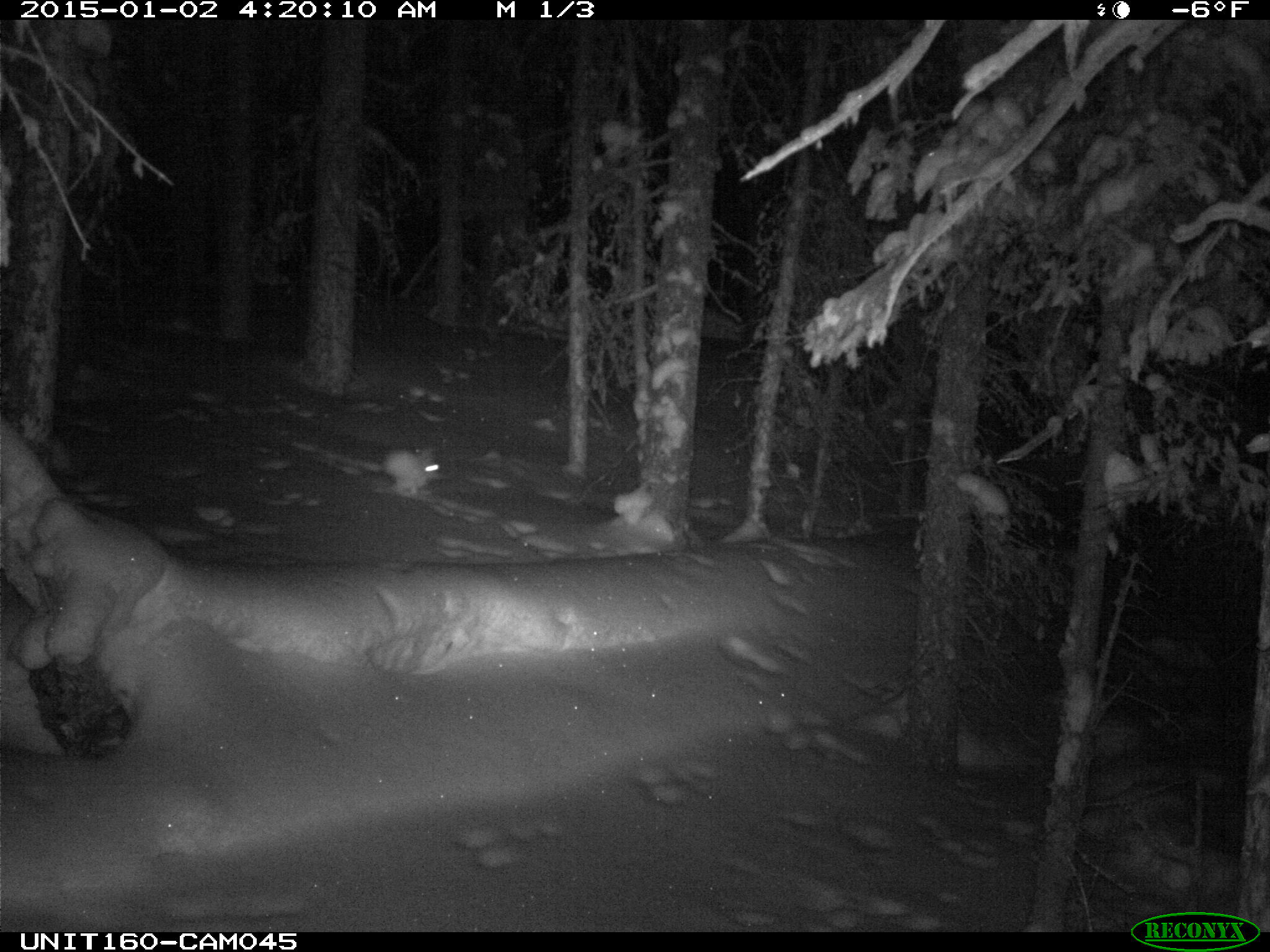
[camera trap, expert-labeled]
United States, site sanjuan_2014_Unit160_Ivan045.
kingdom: Animalia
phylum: Chordata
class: Mammalia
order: Lagomorpha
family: Leporidae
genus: Lepus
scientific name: Lepus americanus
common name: snowshoe hare